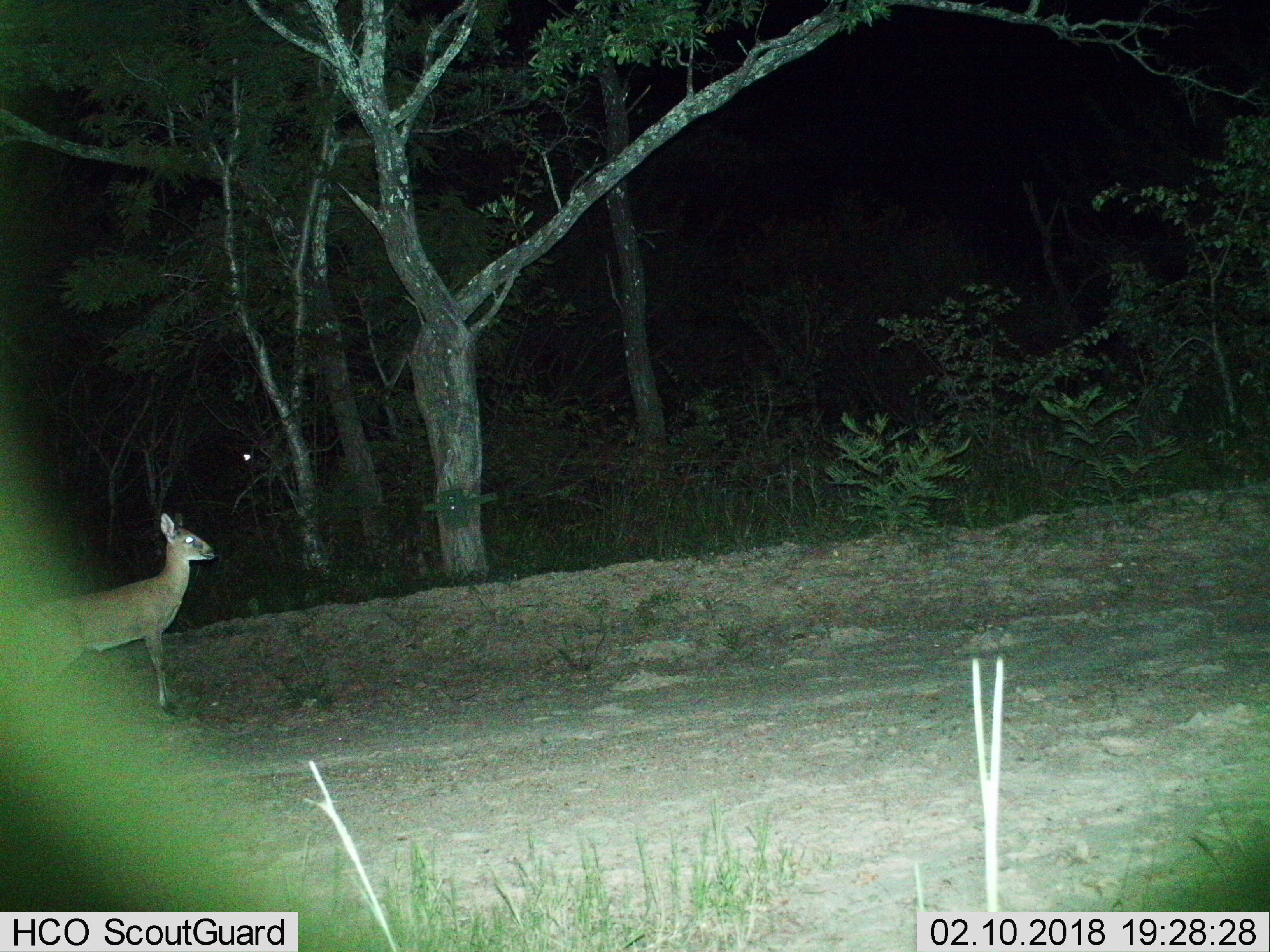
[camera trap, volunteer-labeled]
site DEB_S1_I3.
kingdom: Animalia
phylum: Chordata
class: Mammalia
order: Artiodactyla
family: Bovidae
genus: Sylvicapra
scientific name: Sylvicapra grimmia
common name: common duiker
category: duikercommongrey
Duikercommongrey (common duiker) (Sylvicapra grimmia), count 1. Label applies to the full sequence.